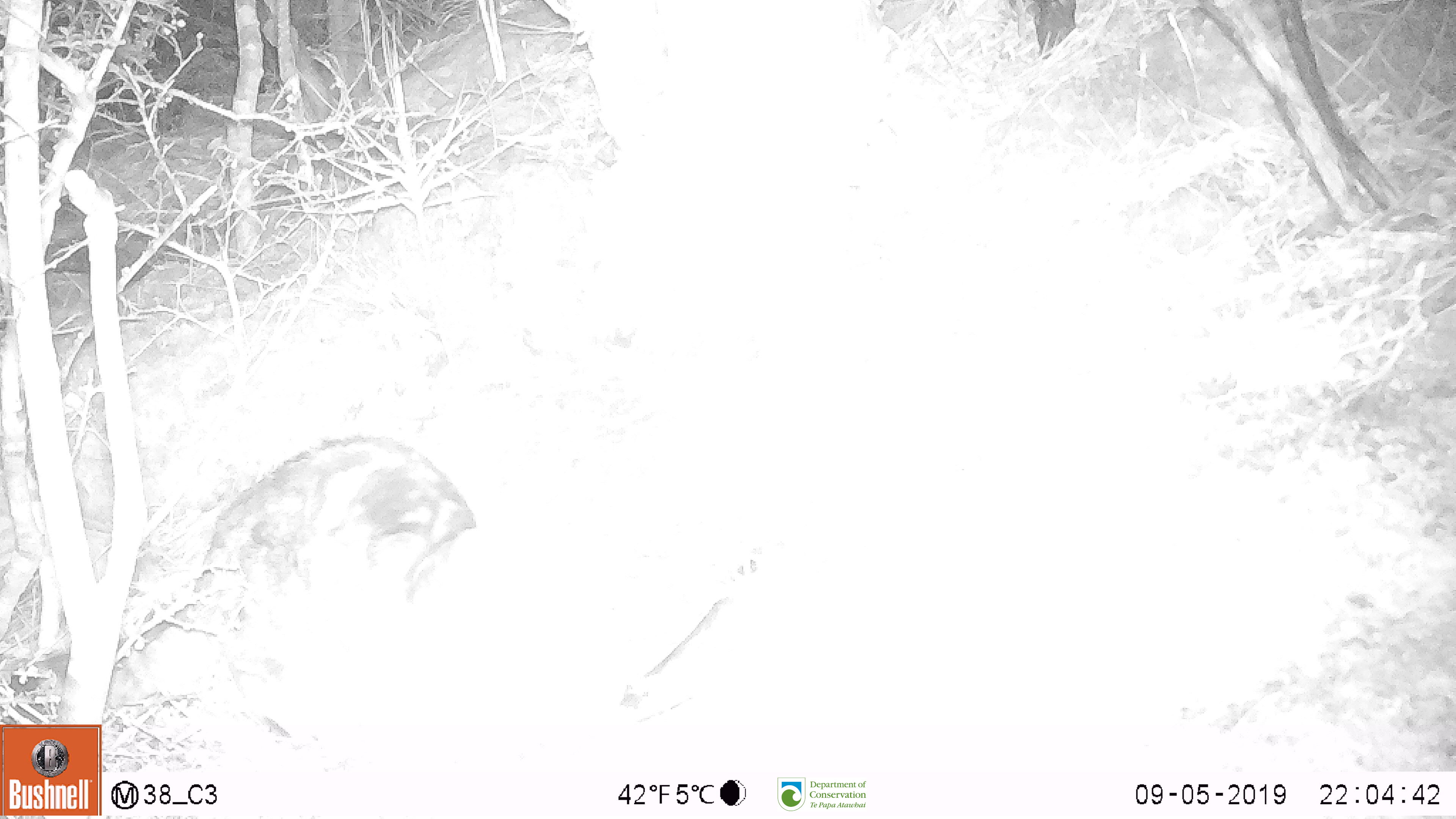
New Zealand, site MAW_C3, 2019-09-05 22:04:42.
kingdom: Animalia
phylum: Chordata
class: Mammalia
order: Carnivora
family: Felidae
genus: Felis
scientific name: Felis catus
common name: domestic cat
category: cat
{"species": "cat (domestic cat) (Felis catus)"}